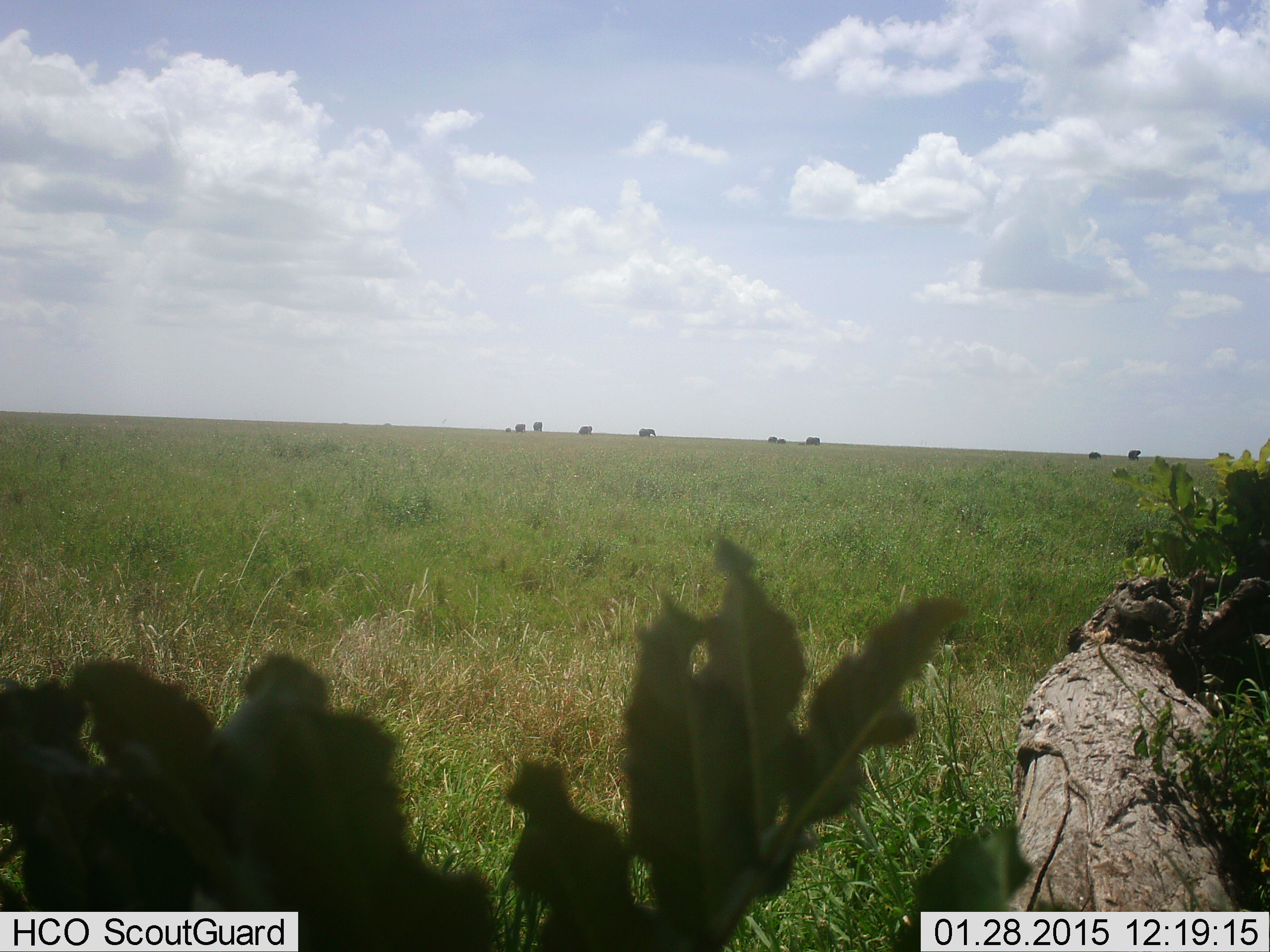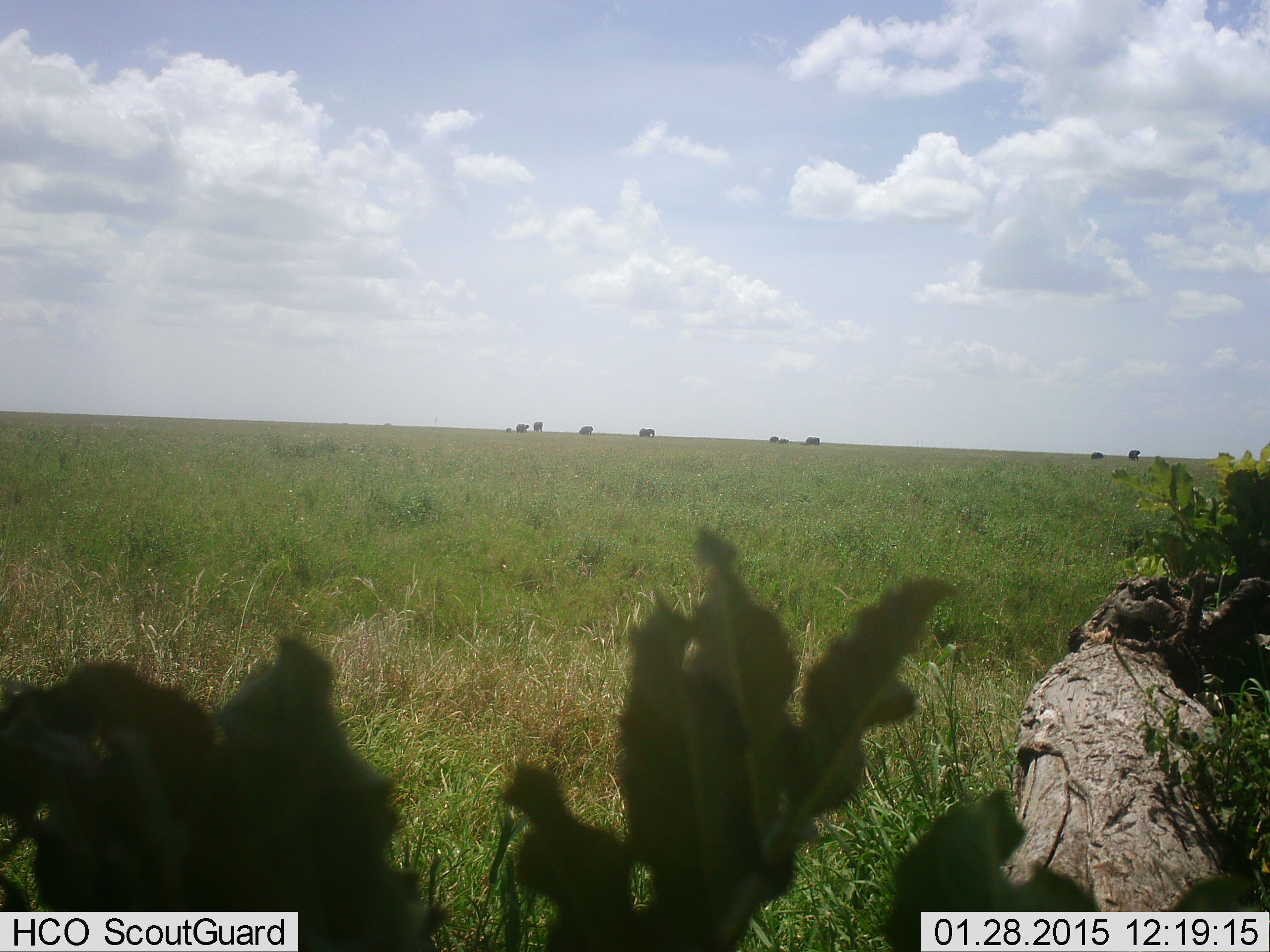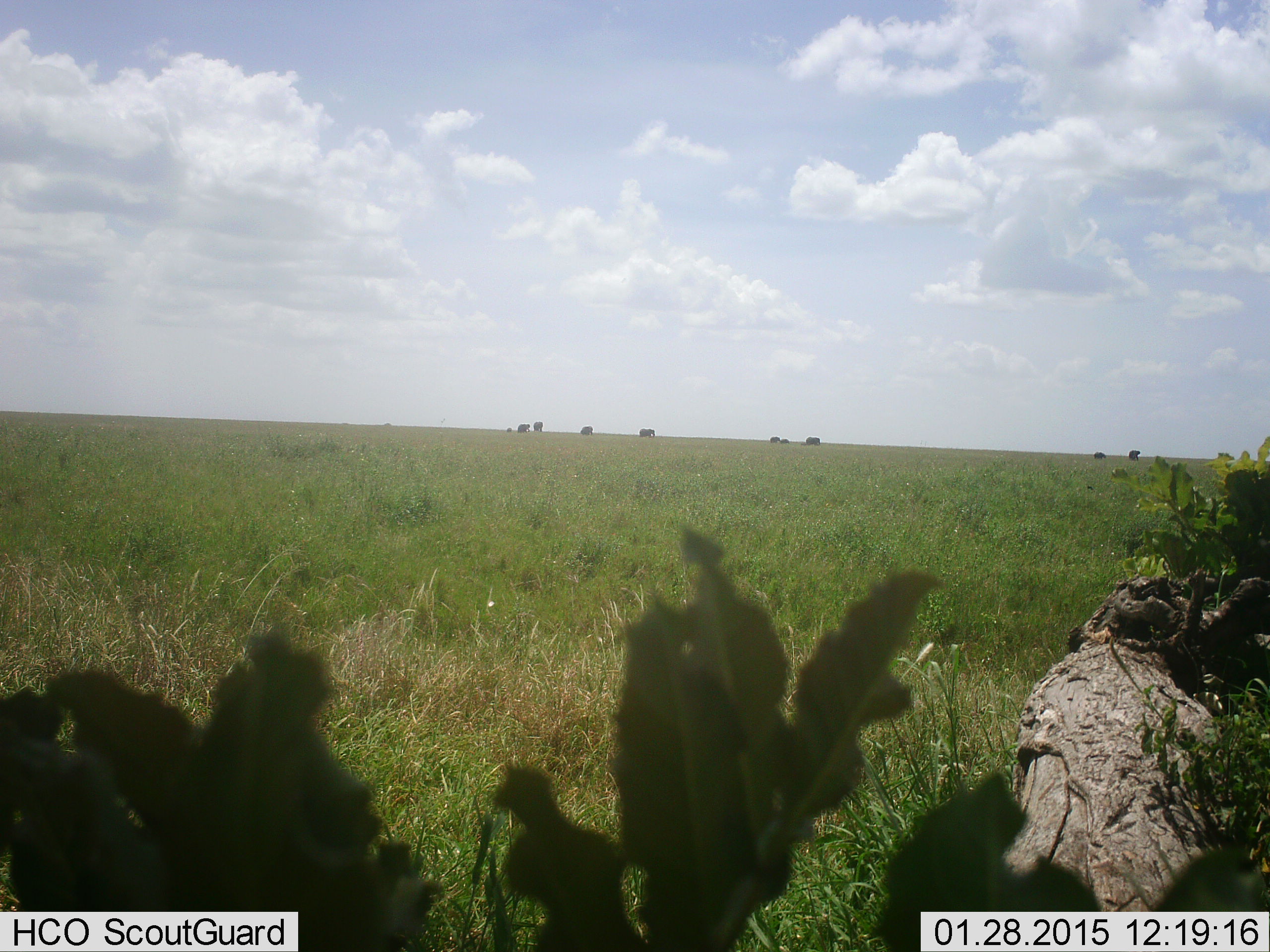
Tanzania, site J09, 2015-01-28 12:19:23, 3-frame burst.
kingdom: Animalia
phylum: Chordata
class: Mammalia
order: Artiodactyla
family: Bovidae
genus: Connochaetes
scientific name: Connochaetes taurinus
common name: blue wildebeest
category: wildebeest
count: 10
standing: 83%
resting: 17%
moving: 33%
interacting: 0%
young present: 0%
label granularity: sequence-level